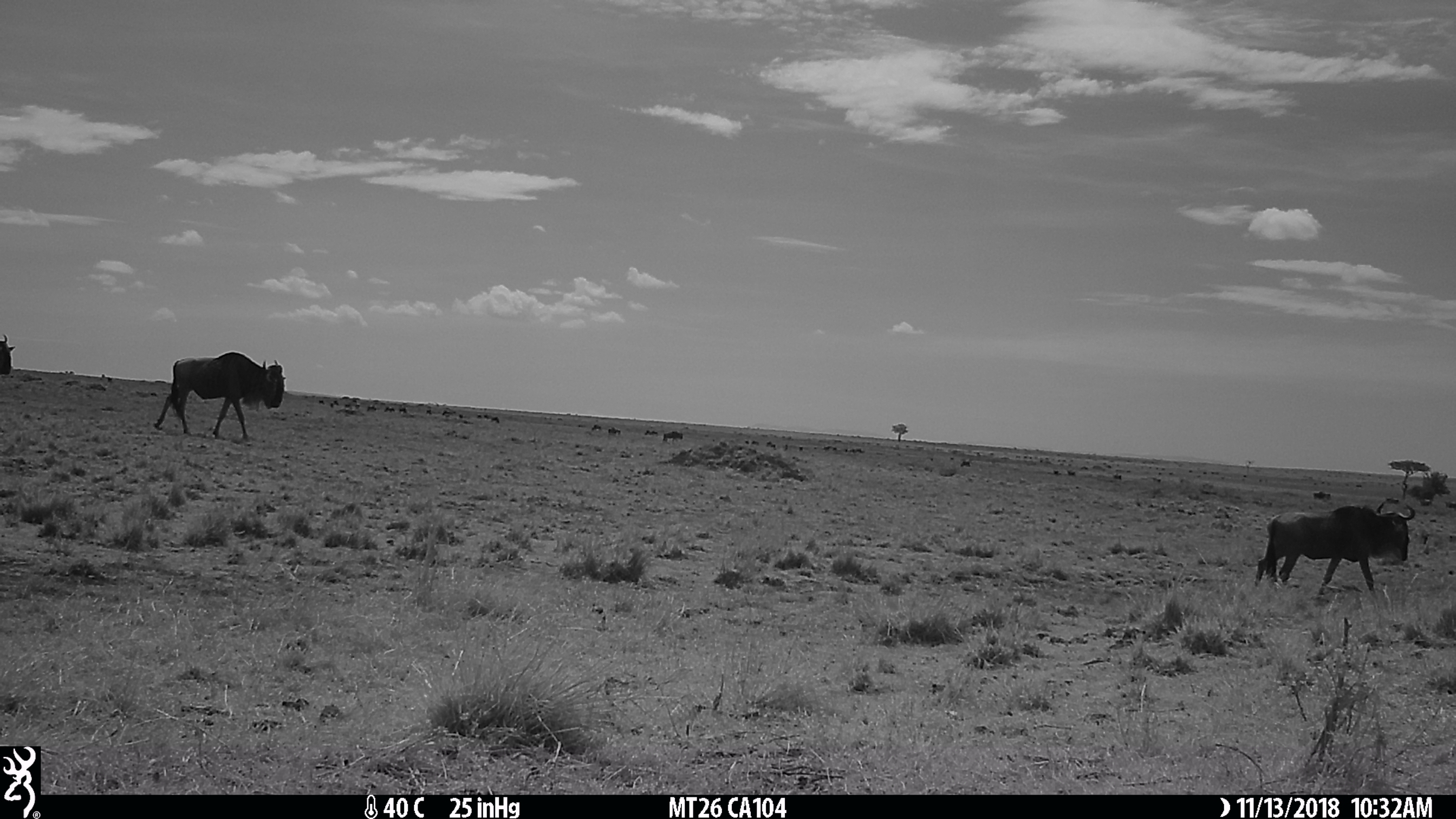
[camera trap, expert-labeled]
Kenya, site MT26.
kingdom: Animalia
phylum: Chordata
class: Mammalia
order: Artiodactyla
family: Bovidae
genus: Connochaetes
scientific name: Connochaetes taurinus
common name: blue wildebeest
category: wildebeest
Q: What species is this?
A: Wildebeest (blue wildebeest) (Connochaetes taurinus).